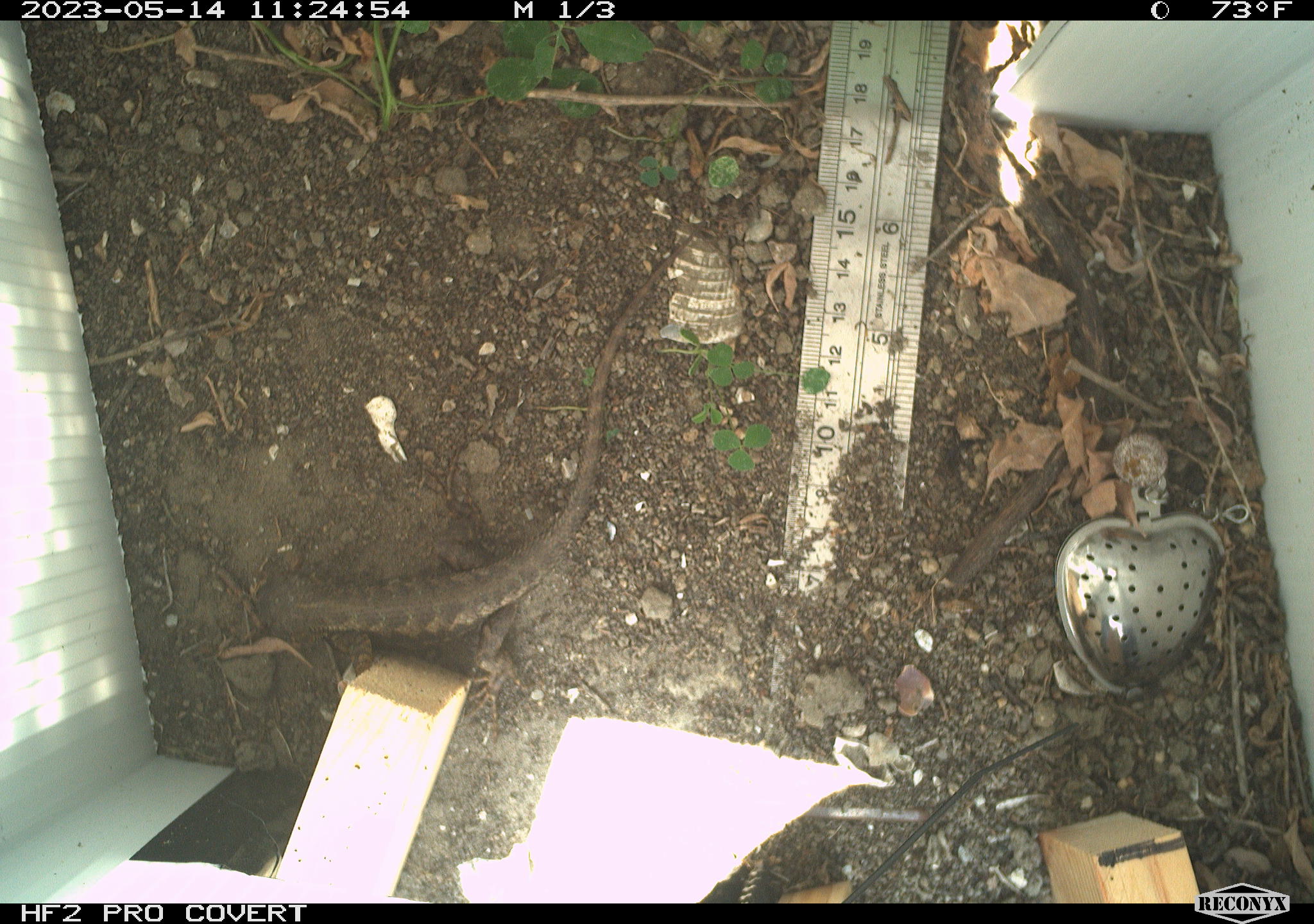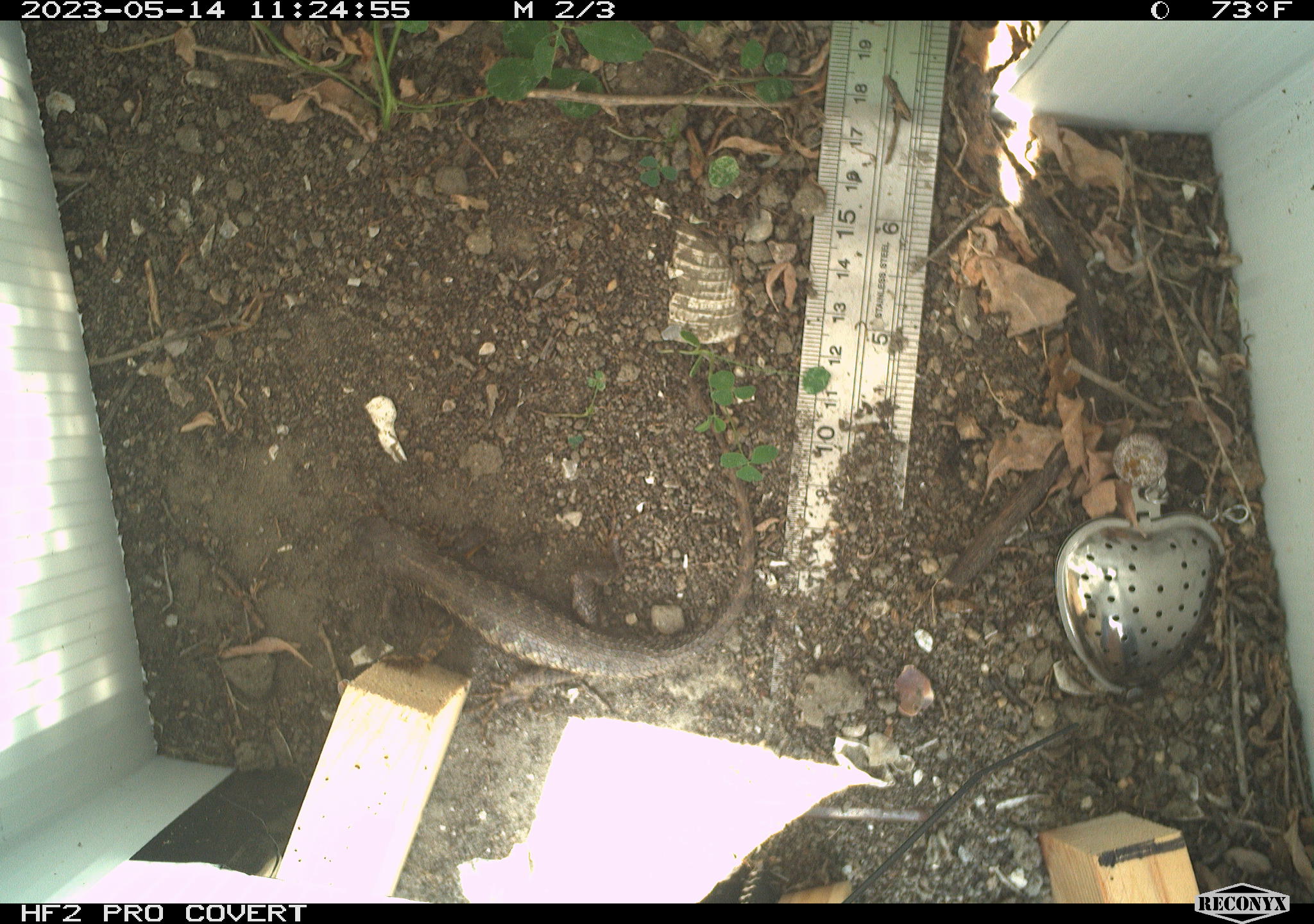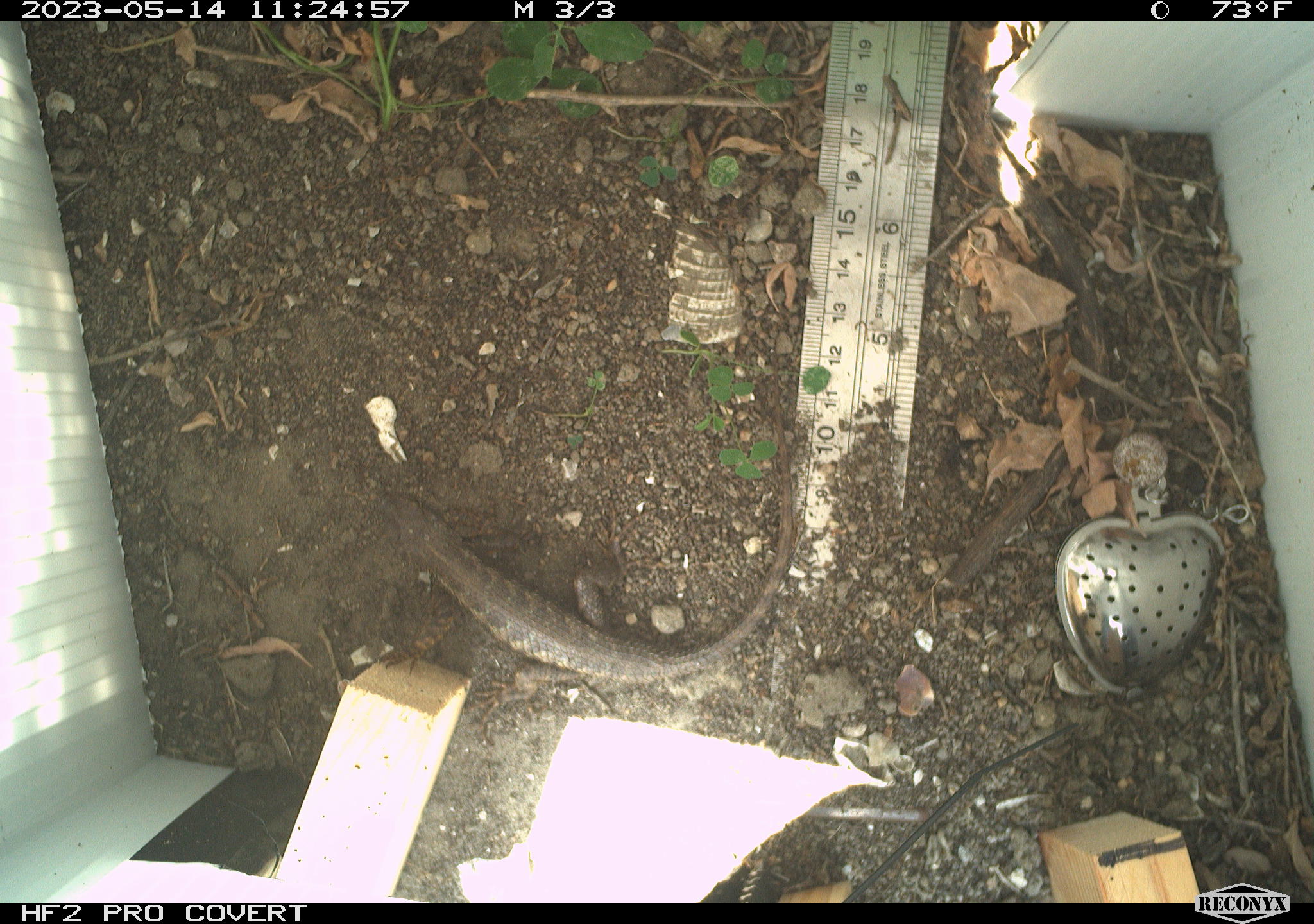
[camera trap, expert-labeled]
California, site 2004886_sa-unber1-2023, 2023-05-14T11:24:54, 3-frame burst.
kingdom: Animalia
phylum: Chordata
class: Reptilia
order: Squamata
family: Phrynosomatidae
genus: Sceloporus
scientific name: Sceloporus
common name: spiny lizards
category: sceloporus species